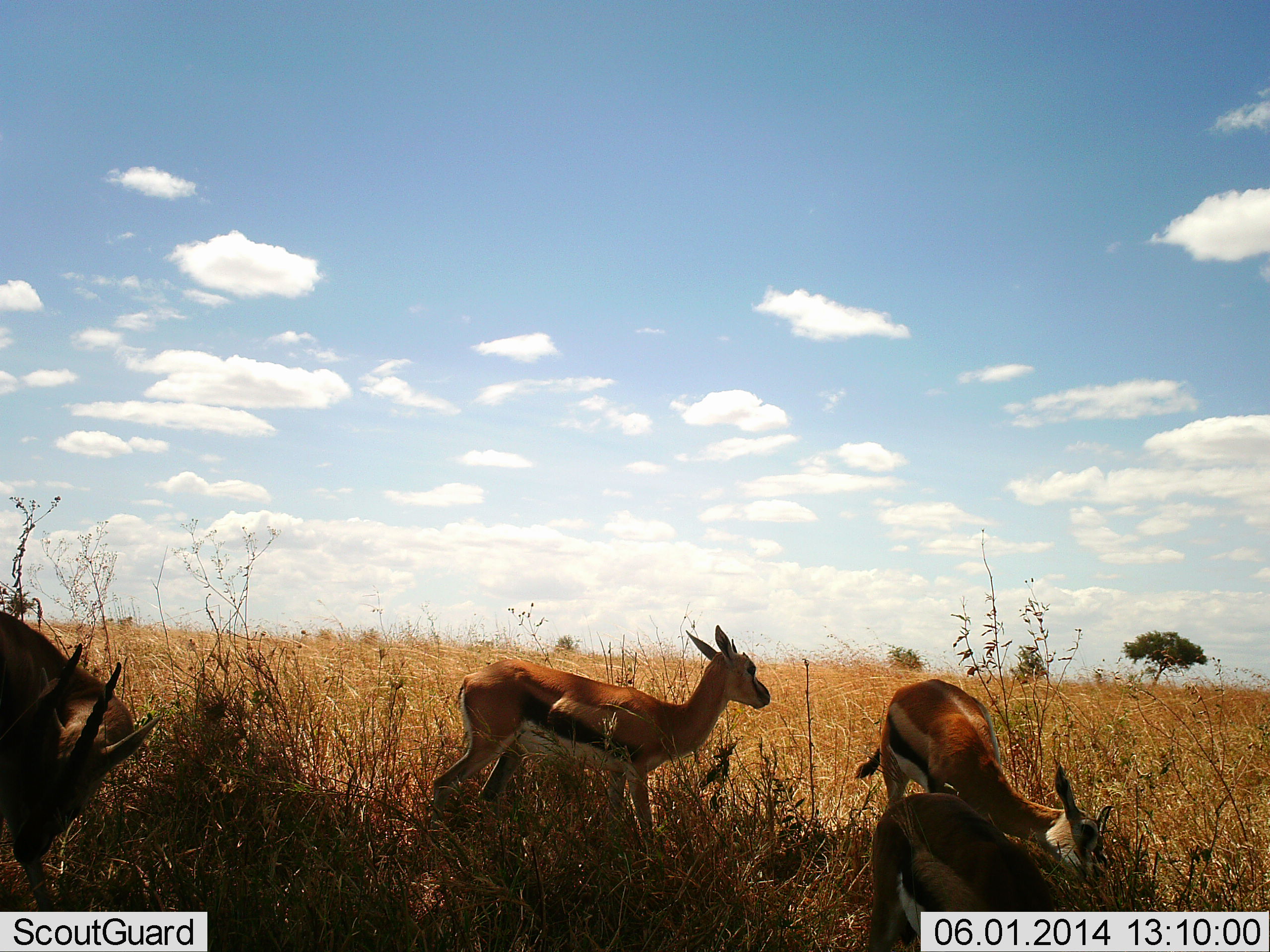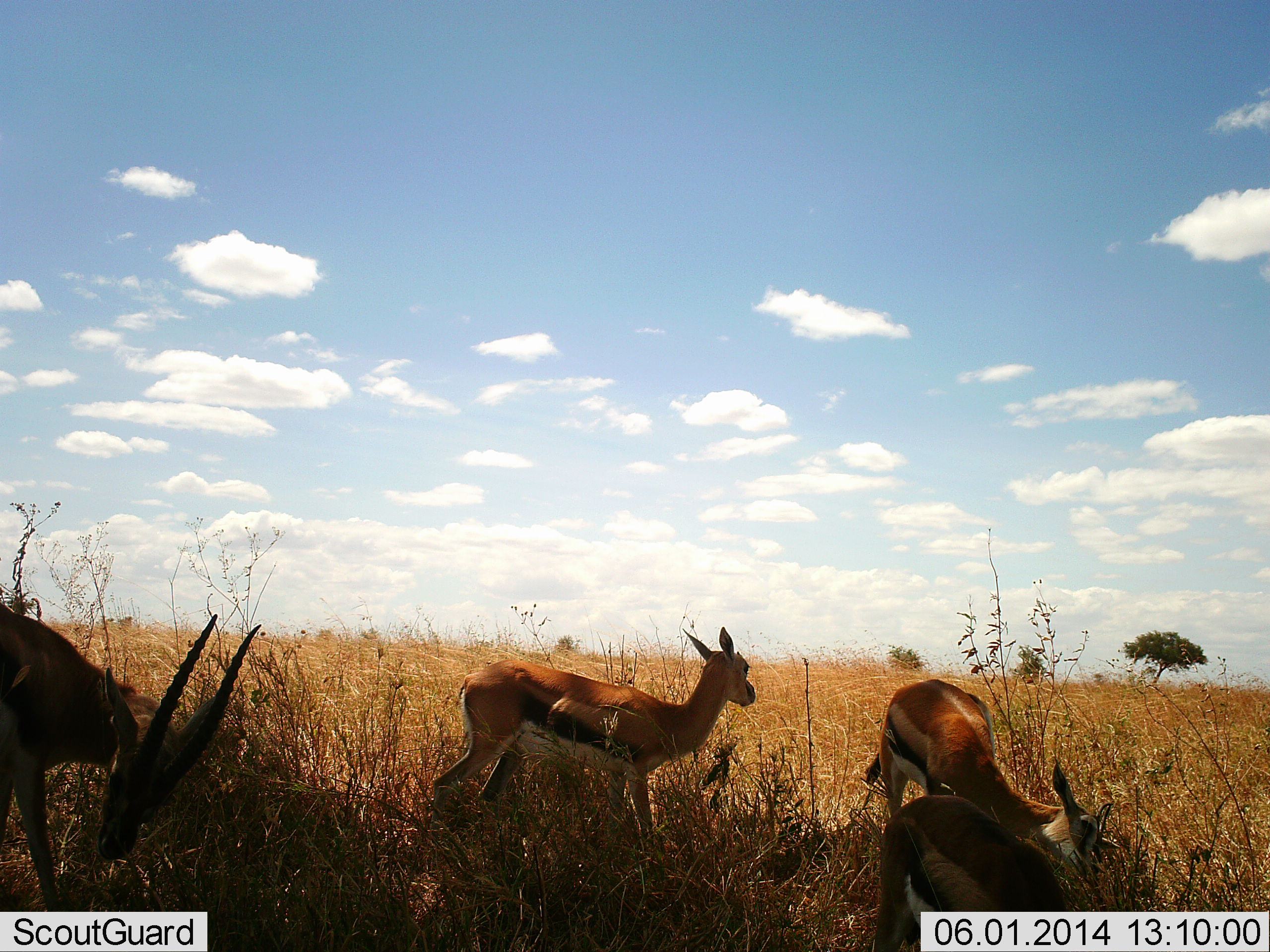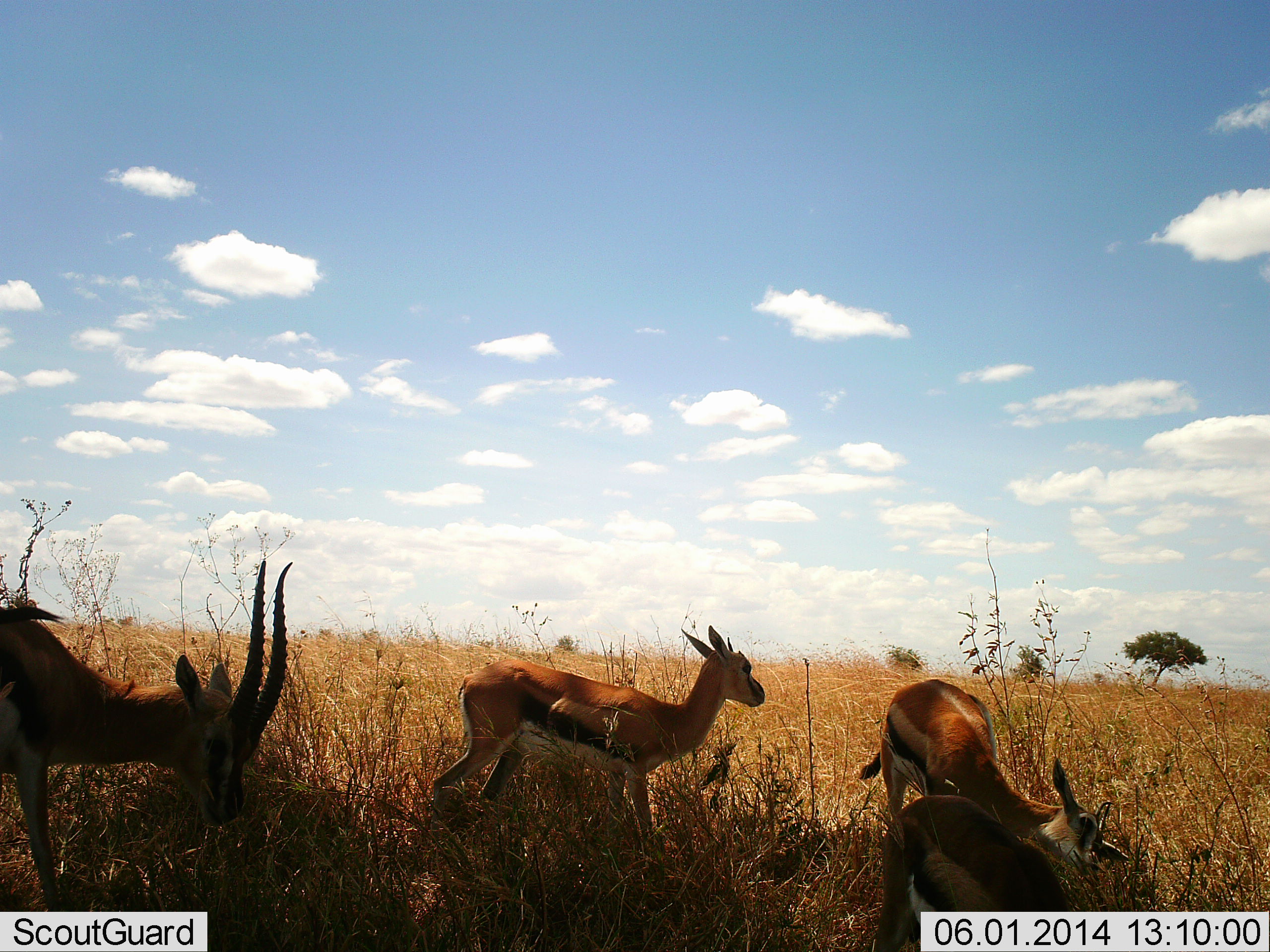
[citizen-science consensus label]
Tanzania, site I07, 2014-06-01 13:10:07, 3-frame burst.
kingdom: Animalia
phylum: Chordata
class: Mammalia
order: Artiodactyla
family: Bovidae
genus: Eudorcas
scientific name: Eudorcas thomsonii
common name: thomson's gazelle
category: gazellethomsons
Gazellethomsons (thomson's gazelle) (Eudorcas thomsonii), count 4. Behavior (volunteer vote fractions): standing 60%, resting 13%, moving 9%, interacting 4%. Young present (vote fraction): 13%. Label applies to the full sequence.